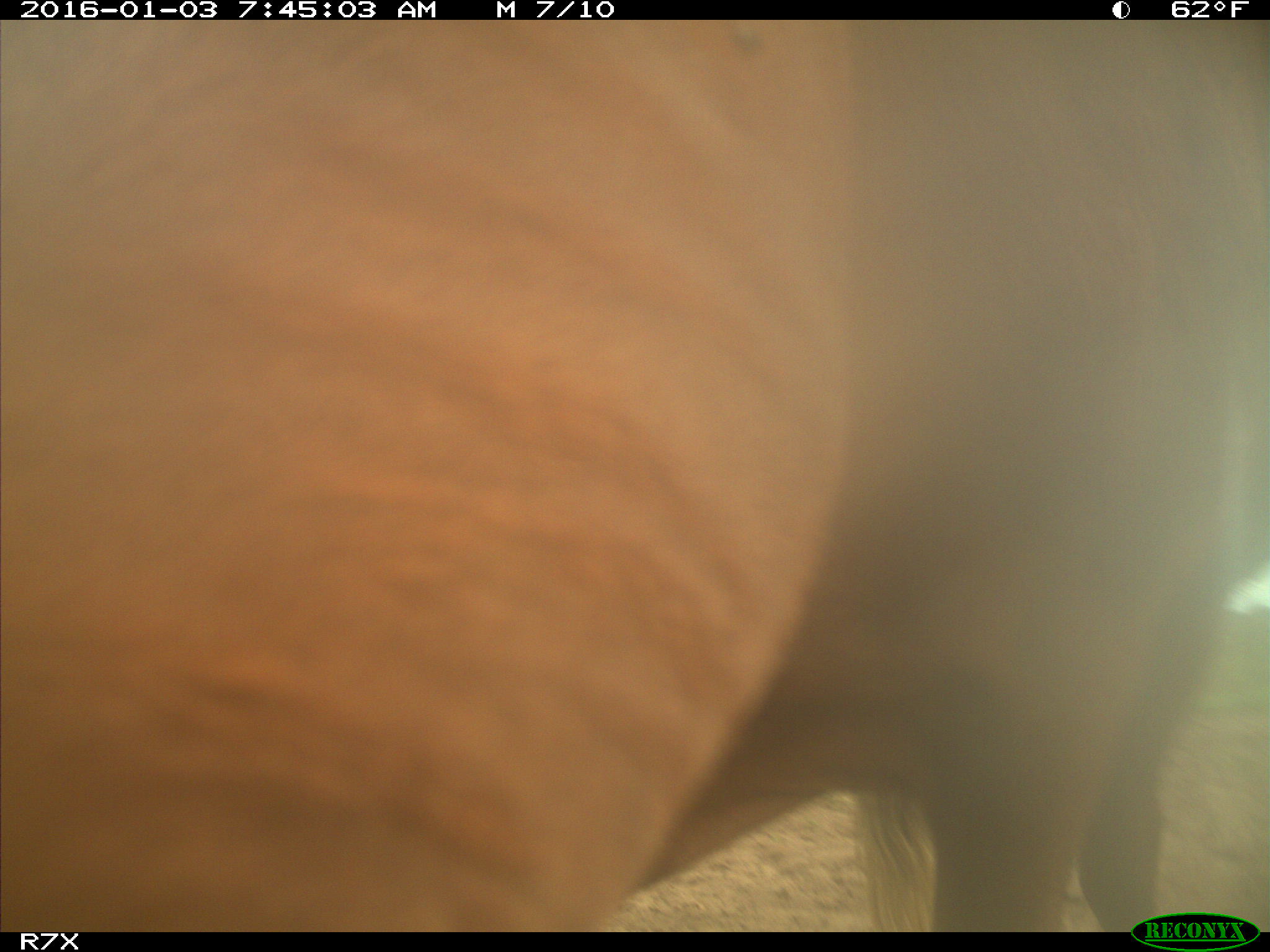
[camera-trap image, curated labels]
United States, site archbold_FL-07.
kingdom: Animalia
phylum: Chordata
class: Mammalia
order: Artiodactyla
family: Bovidae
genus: Bos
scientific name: Bos taurus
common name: domestic cow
Bos taurus (domestic cow).